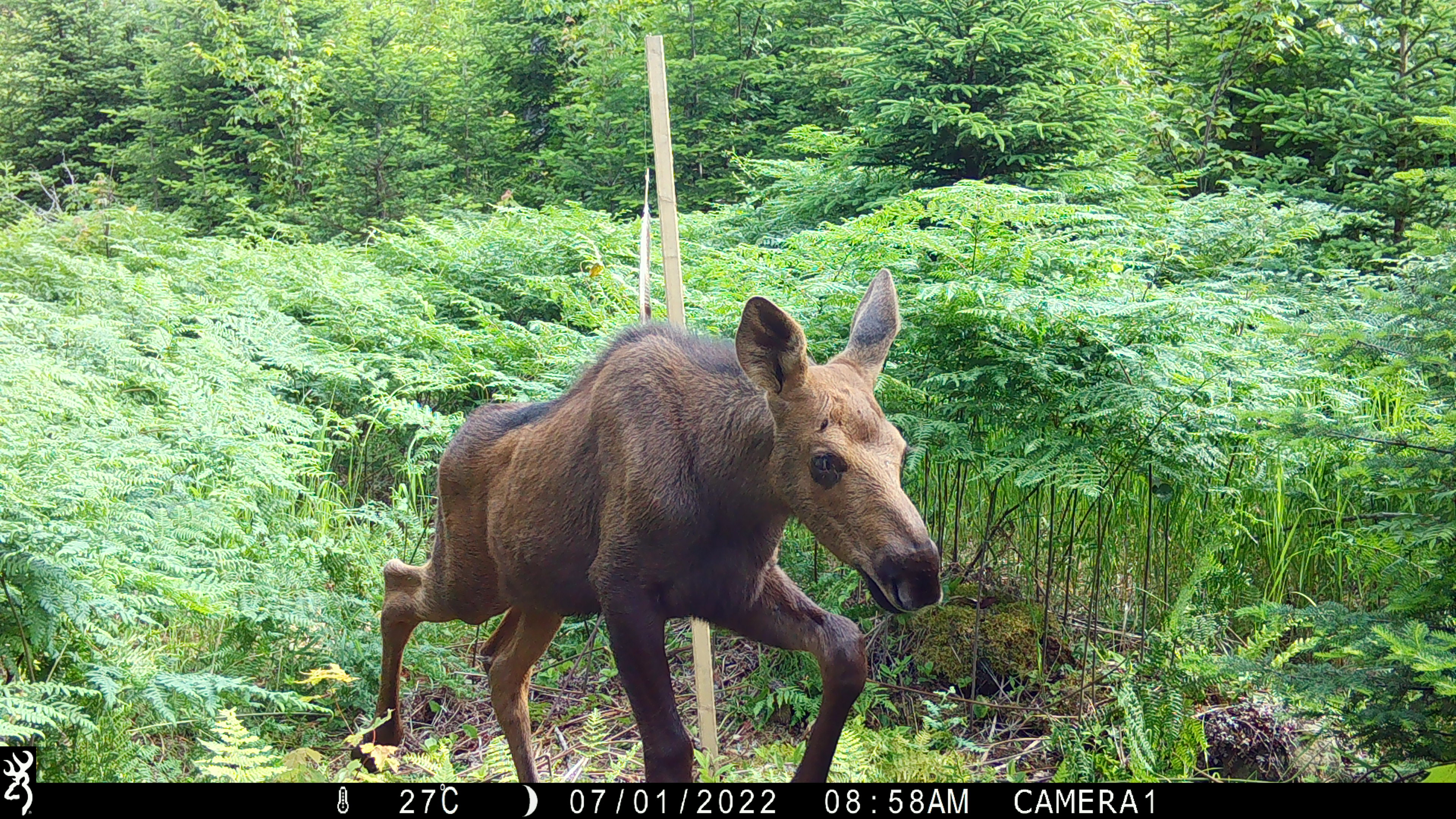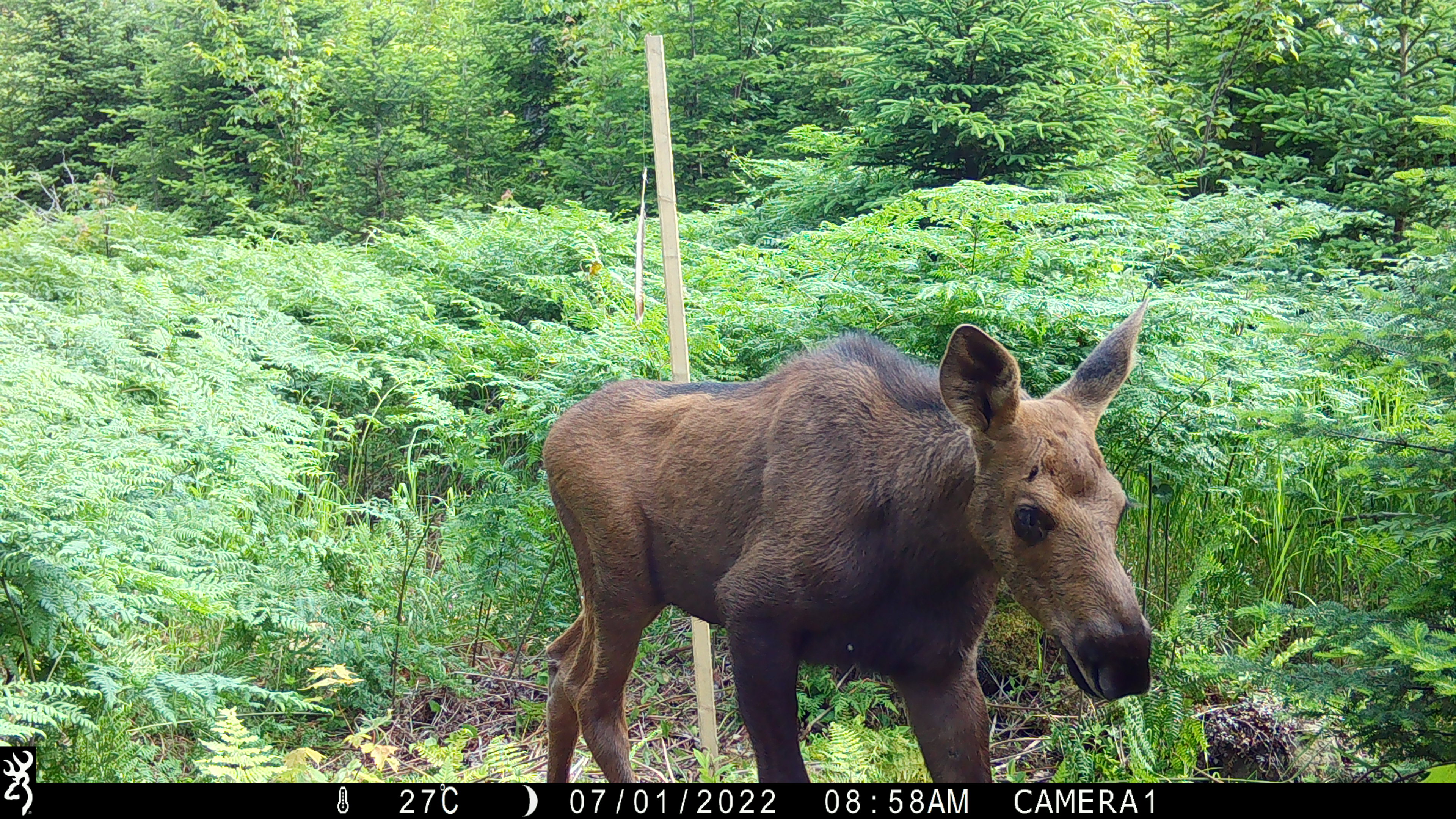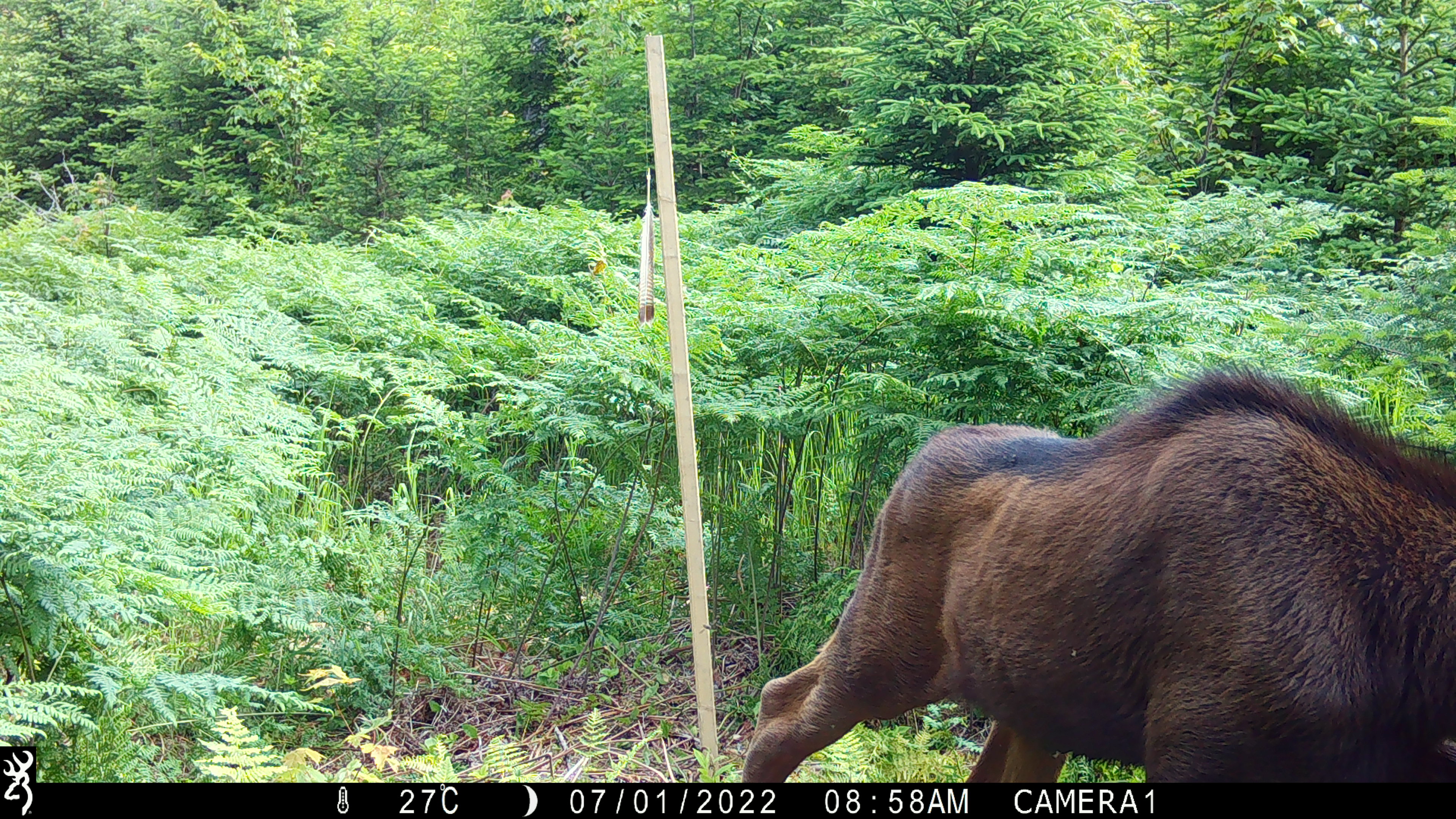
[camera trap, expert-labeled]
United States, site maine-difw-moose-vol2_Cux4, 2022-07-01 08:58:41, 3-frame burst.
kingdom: Animalia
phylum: Chordata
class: Mammalia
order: Artiodactyla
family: Cervidae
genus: Alces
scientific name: Alces alces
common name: moose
Moose (Alces alces).